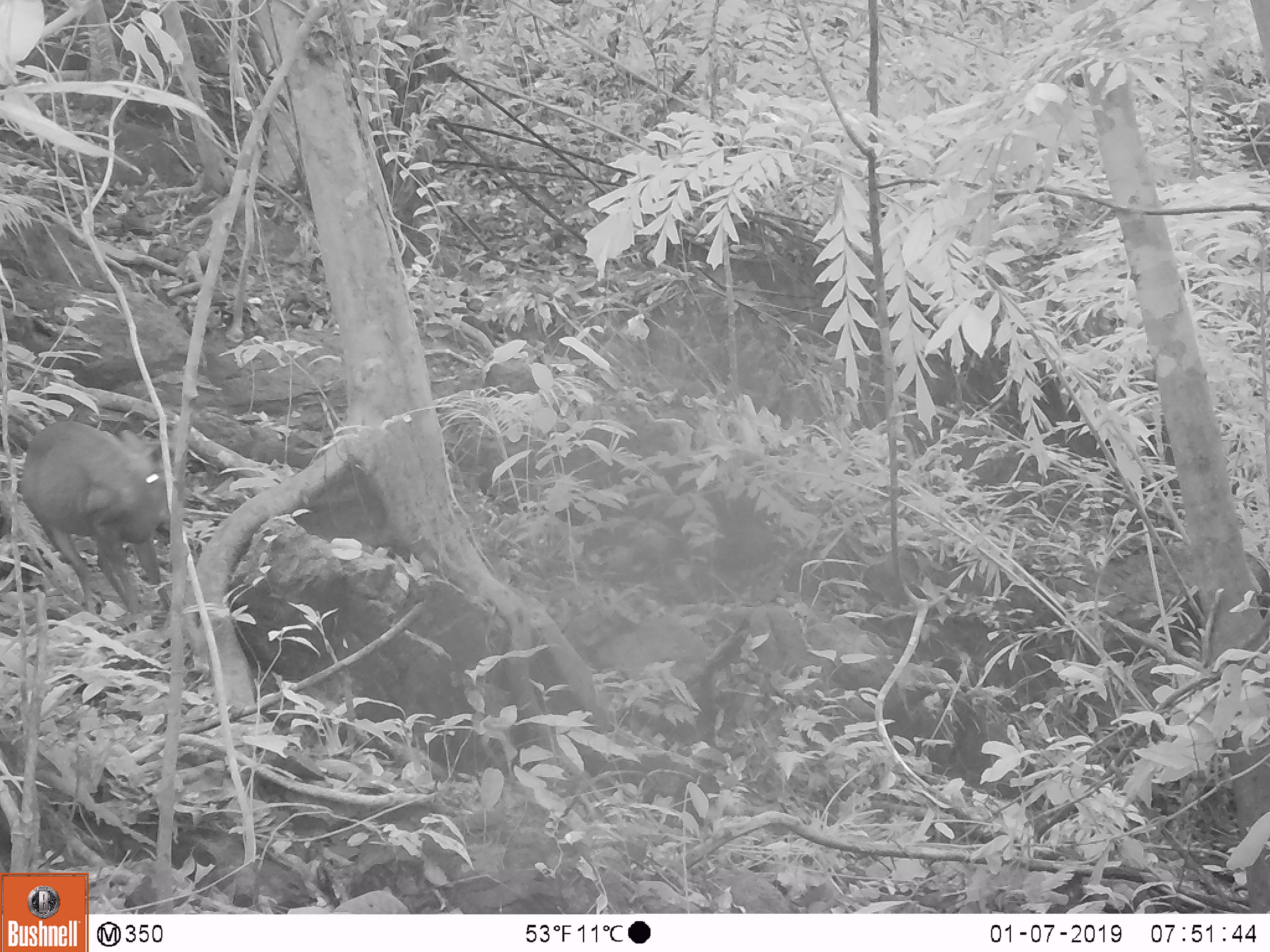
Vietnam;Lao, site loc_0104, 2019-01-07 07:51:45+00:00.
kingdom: Animalia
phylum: Chordata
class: Mammalia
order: Artiodactyla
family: Cervidae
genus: Muntiacus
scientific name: Muntiacus rooseveltorum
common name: roosevelt's muntjac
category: roosevelts muntjac group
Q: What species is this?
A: Roosevelts muntjac group (roosevelt's muntjac) (Muntiacus rooseveltorum).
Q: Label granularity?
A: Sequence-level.